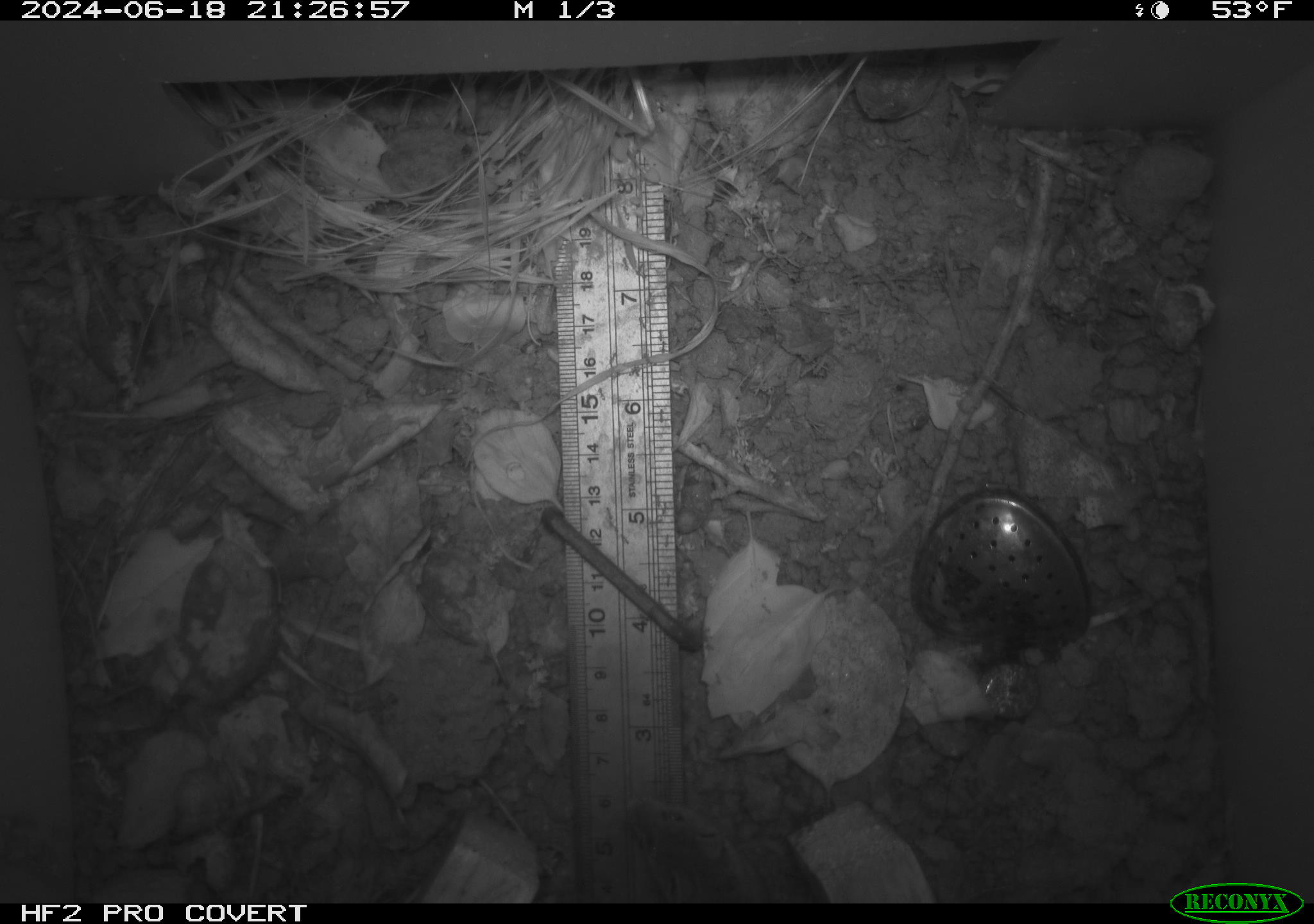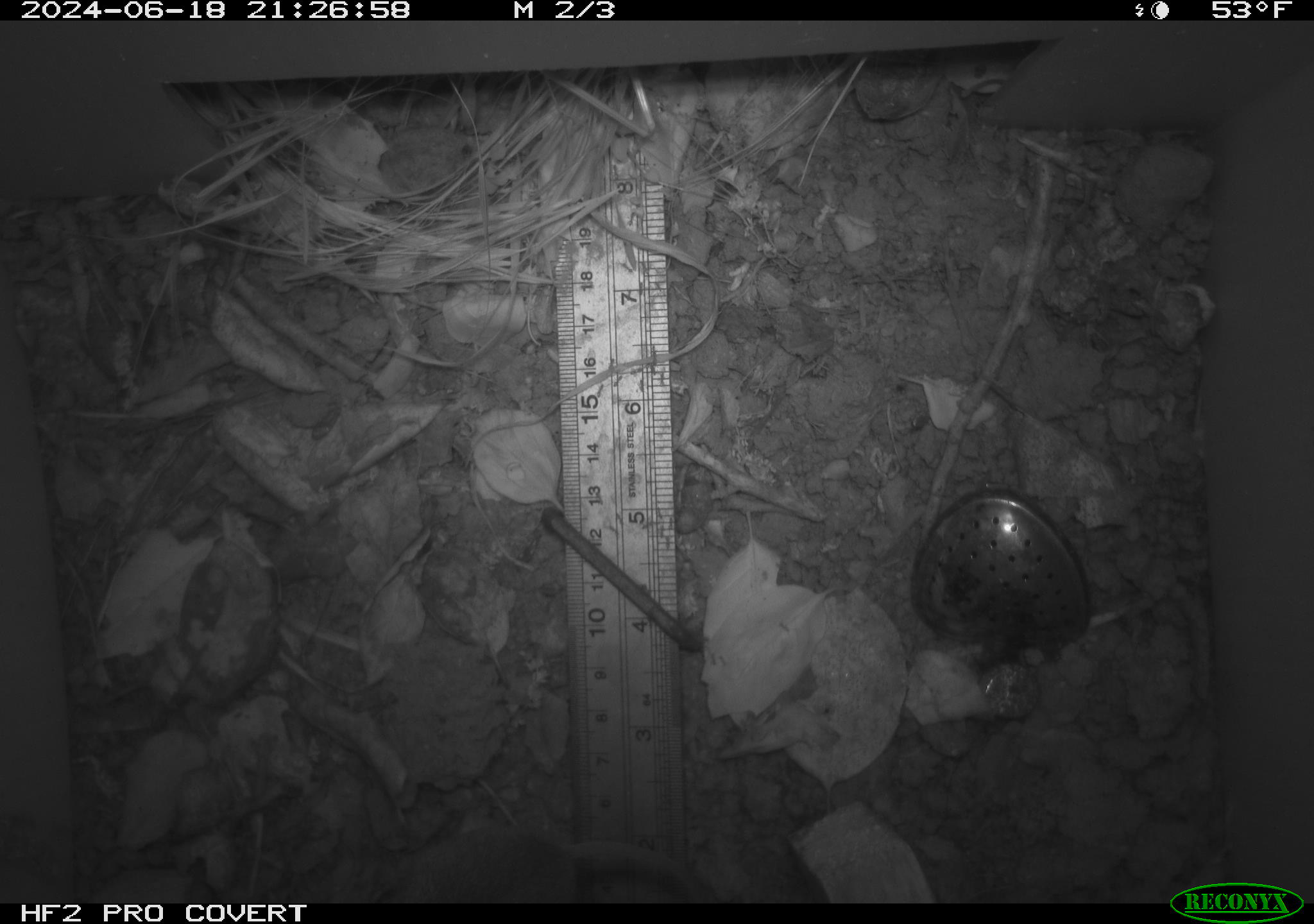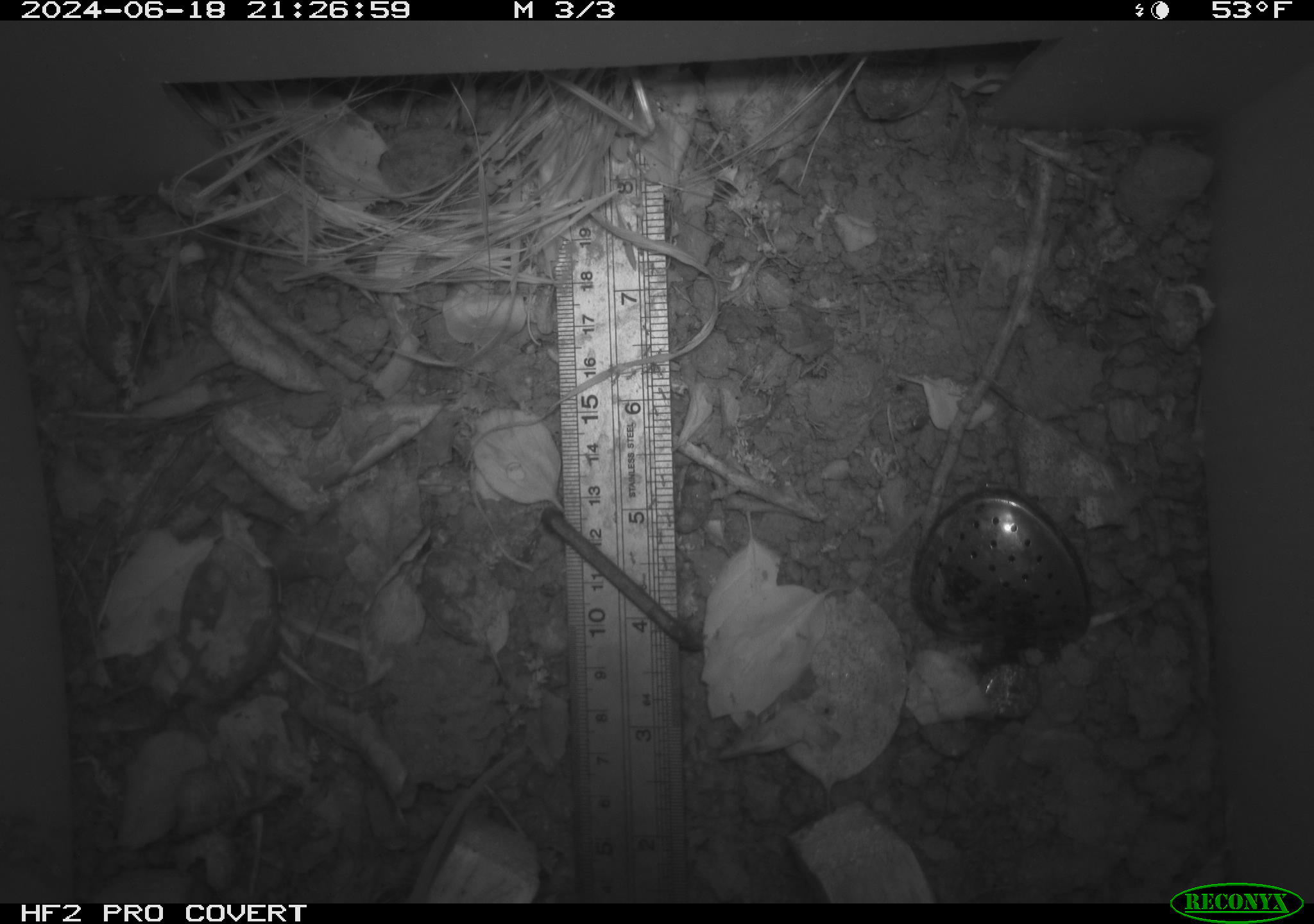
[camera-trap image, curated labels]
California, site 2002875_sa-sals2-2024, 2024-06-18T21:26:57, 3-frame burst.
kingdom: Animalia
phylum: Chordata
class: Mammalia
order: Rodentia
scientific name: Rodentia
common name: rodent